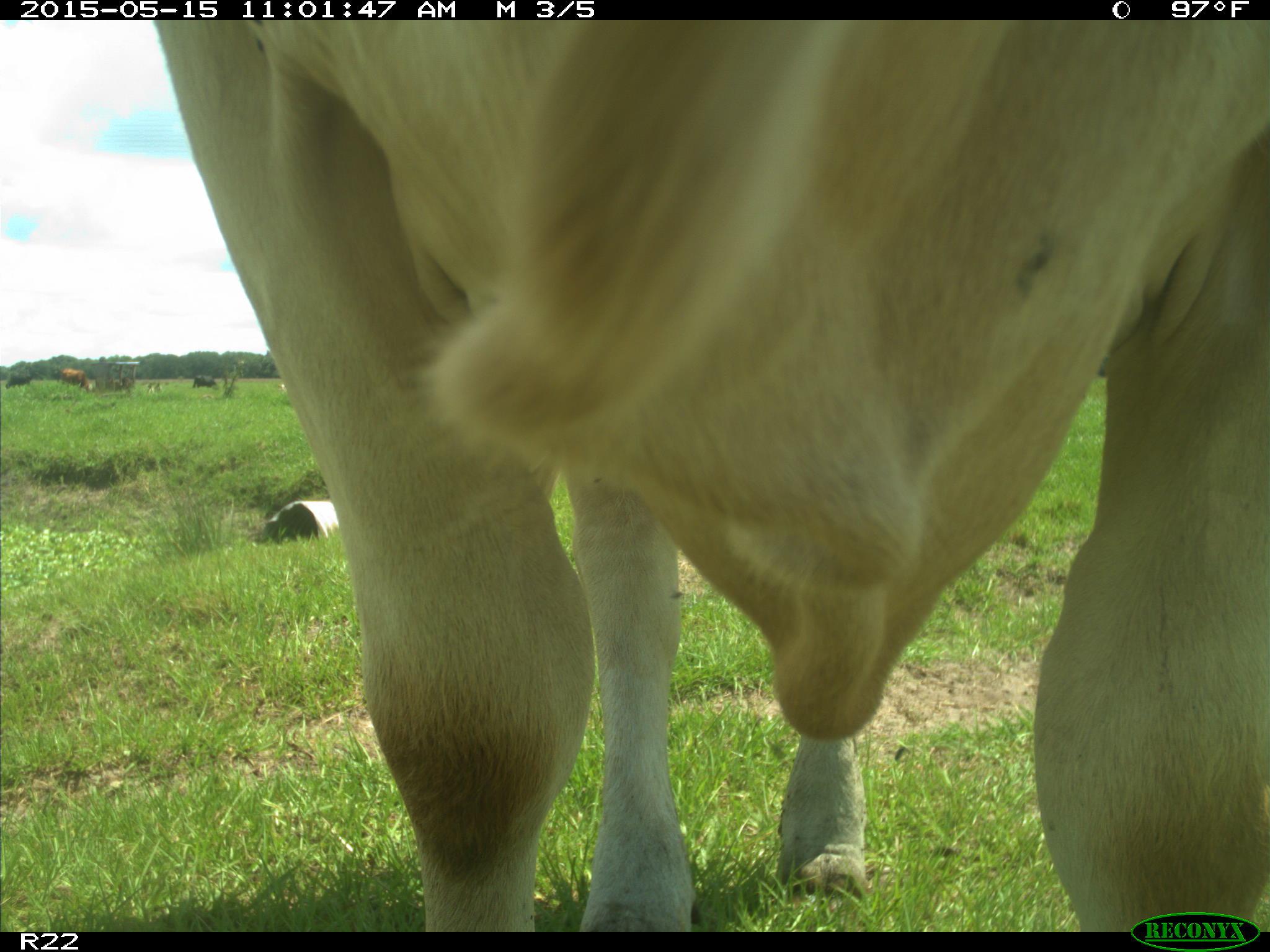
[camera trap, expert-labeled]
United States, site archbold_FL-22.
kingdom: Animalia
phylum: Chordata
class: Mammalia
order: Artiodactyla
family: Bovidae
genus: Bos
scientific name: Bos taurus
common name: domestic cow